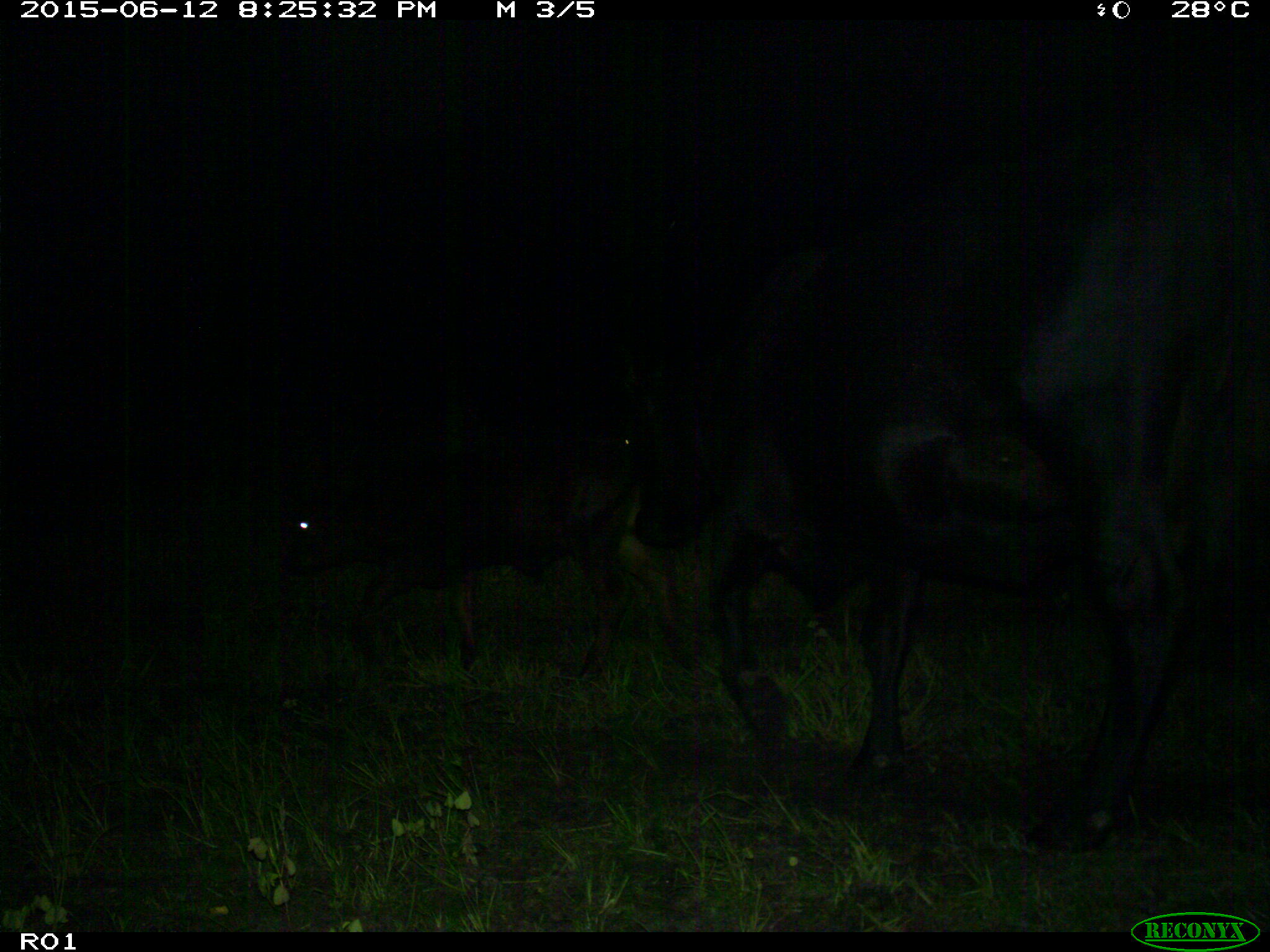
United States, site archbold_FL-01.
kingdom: Animalia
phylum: Chordata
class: Mammalia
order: Artiodactyla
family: Bovidae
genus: Bos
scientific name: Bos taurus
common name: domestic cow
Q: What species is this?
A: Bos taurus (domestic cow).